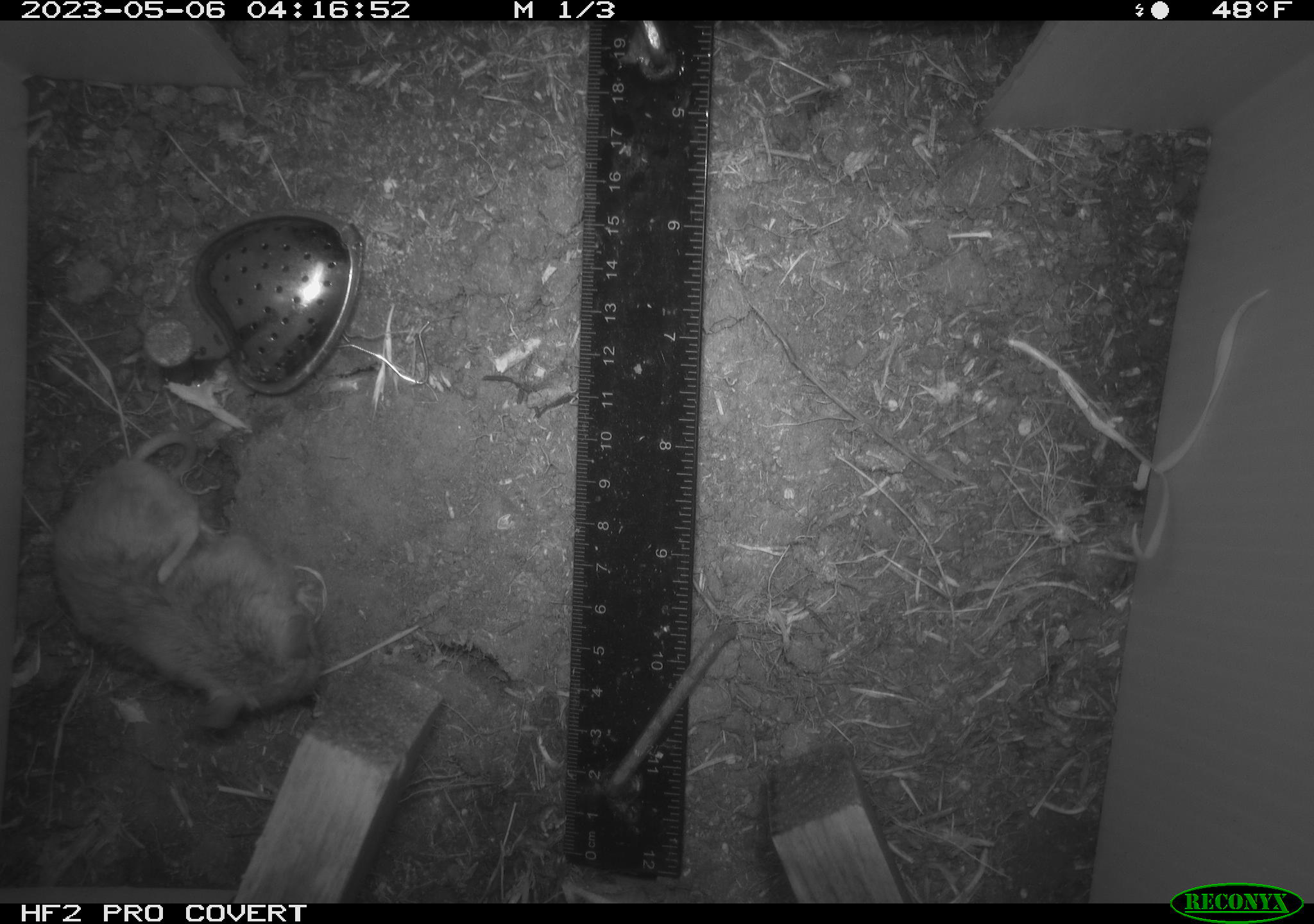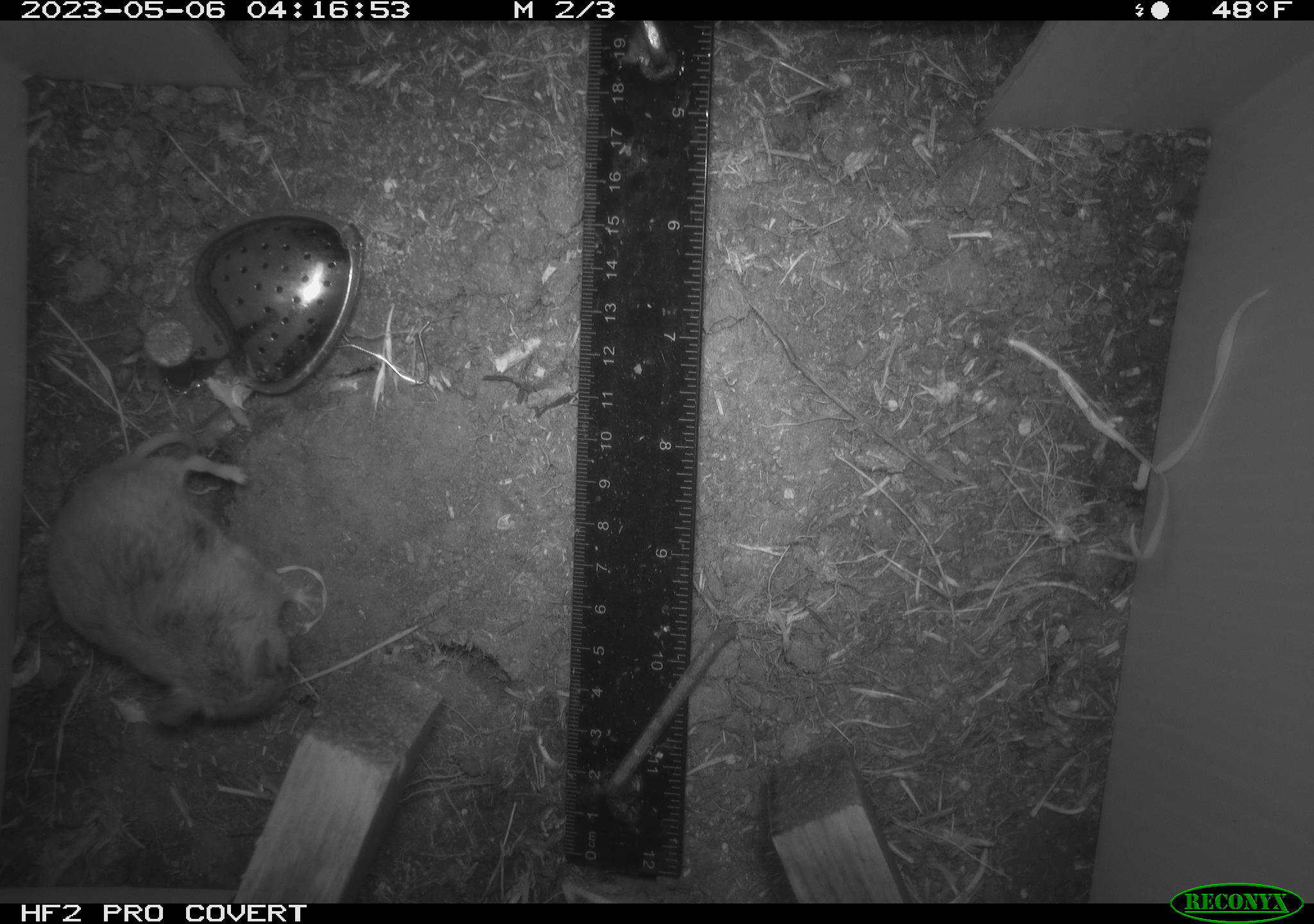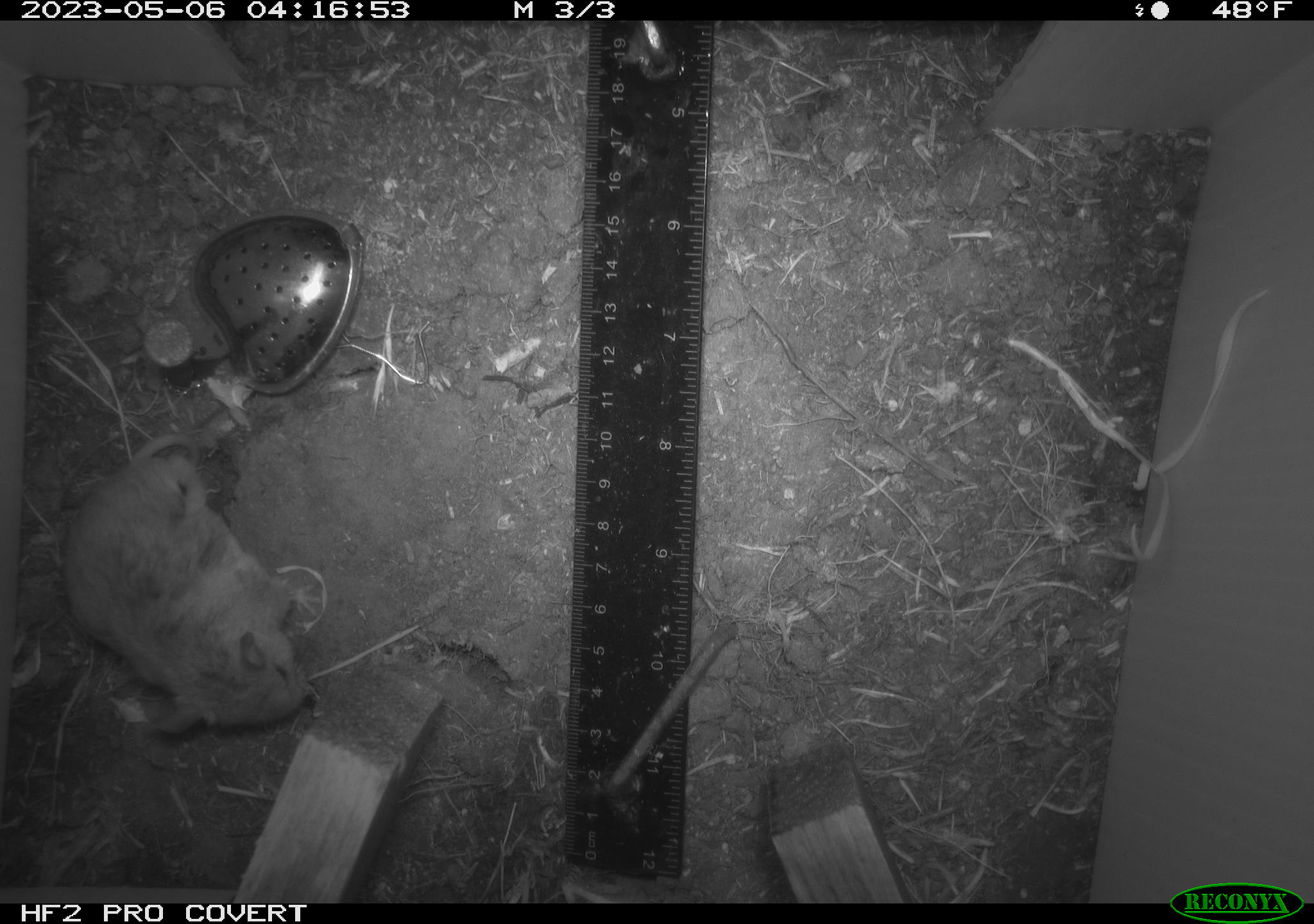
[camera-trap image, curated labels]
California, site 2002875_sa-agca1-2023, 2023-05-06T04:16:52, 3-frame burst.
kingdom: Animalia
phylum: Chordata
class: Mammalia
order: Rodentia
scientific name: Rodentia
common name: mouse species